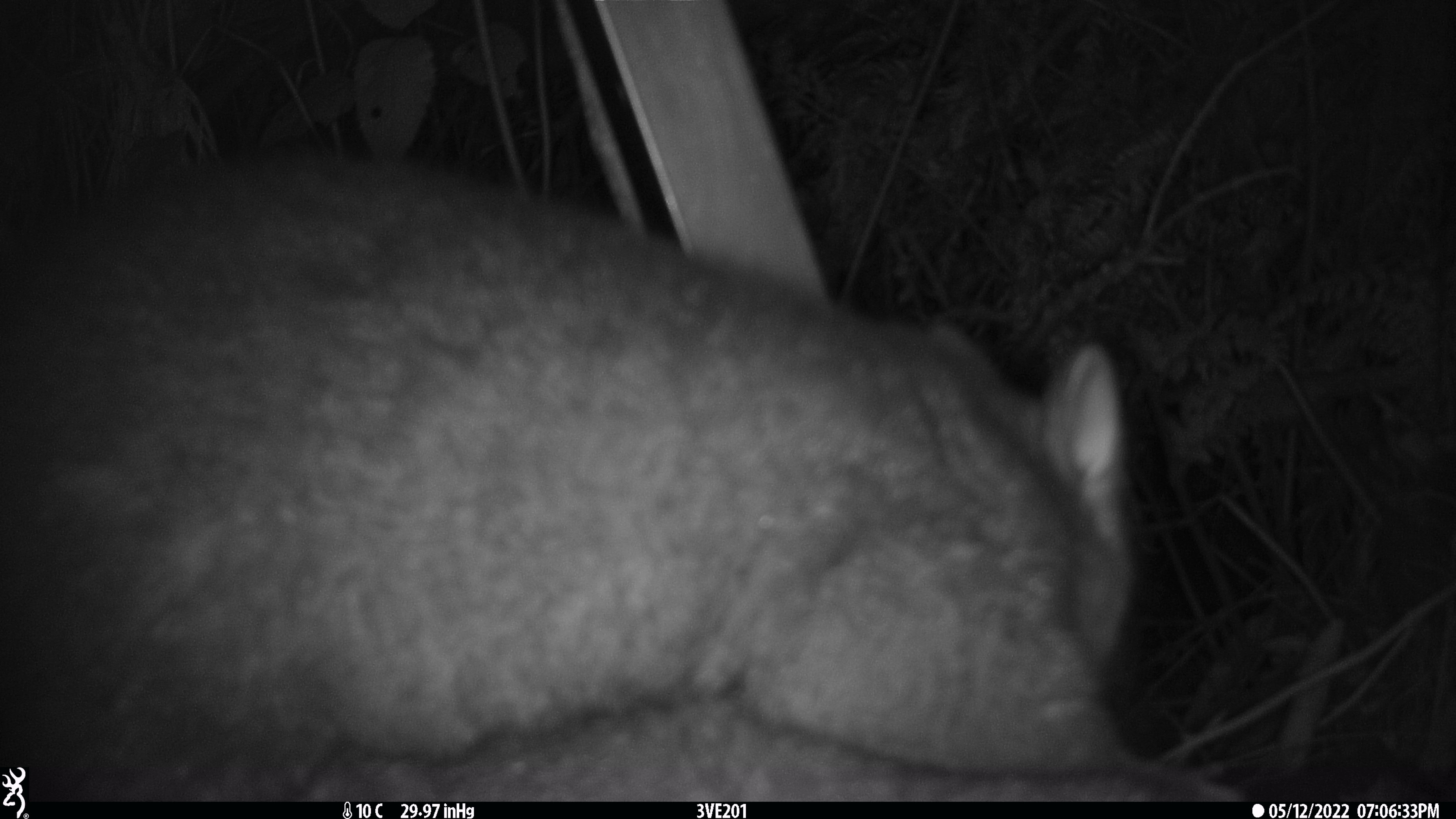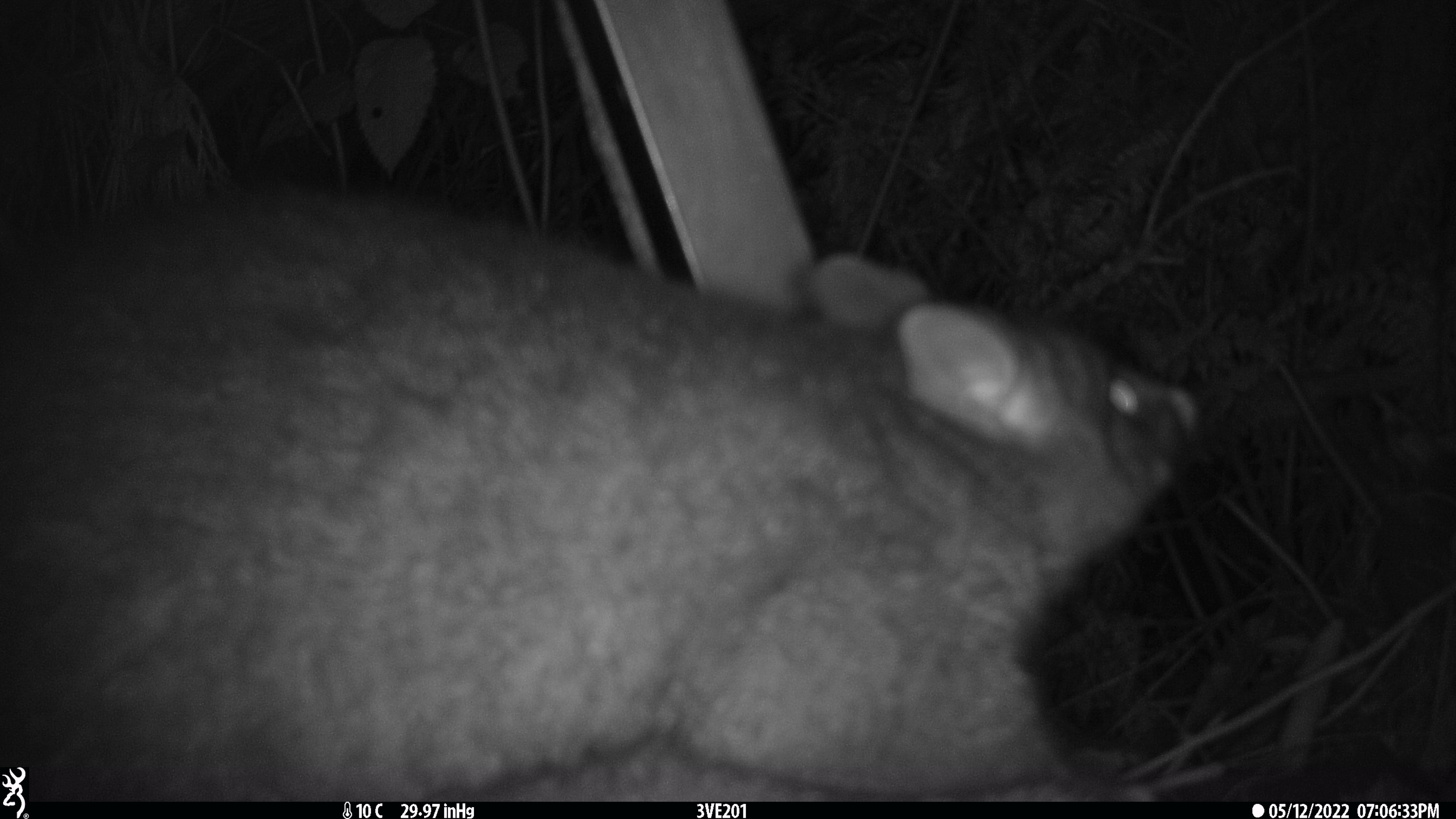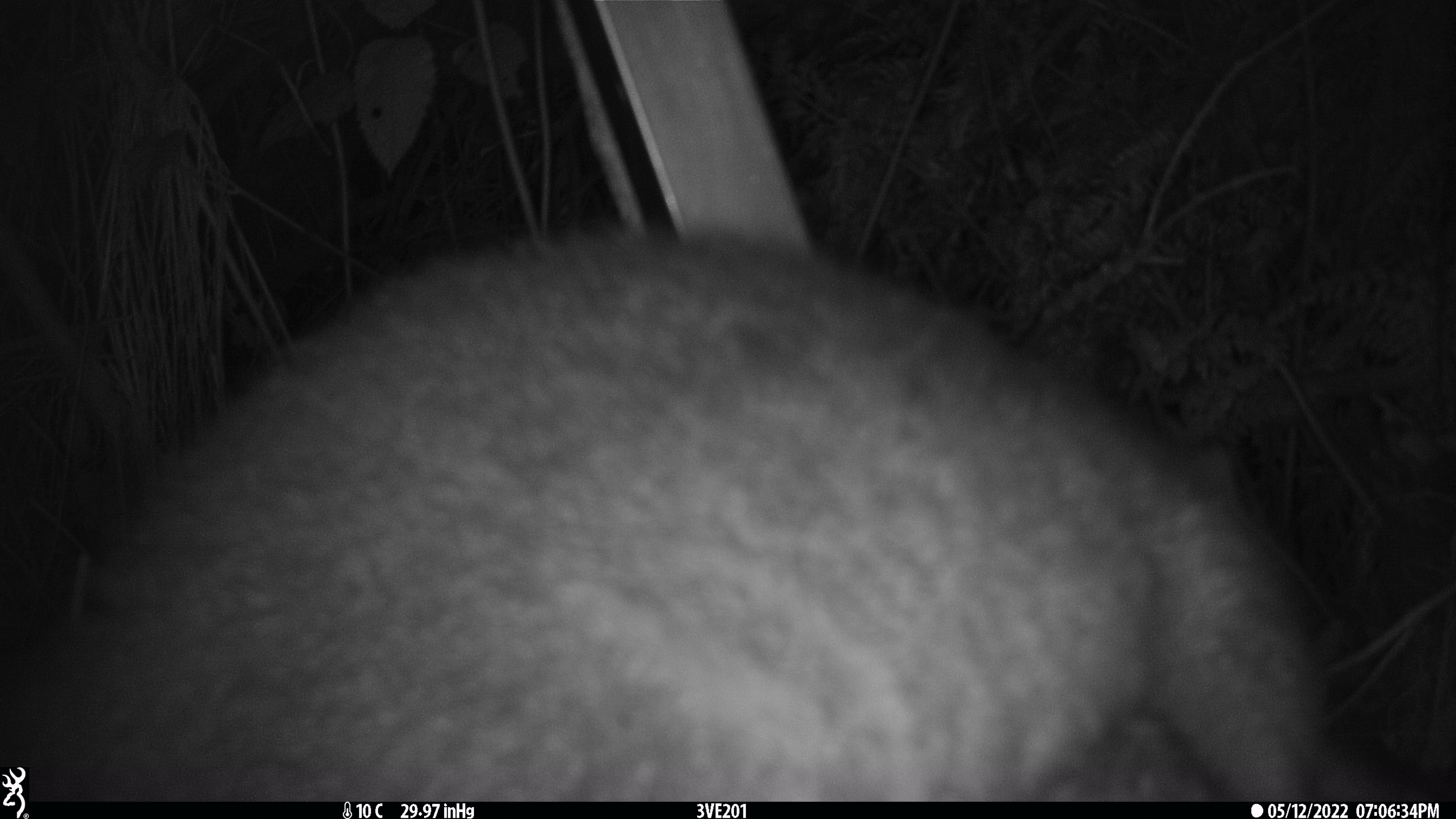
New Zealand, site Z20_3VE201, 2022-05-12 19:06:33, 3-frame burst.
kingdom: Animalia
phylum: Chordata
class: Mammalia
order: Diprotodontia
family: Phalangeridae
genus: Trichosurus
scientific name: Trichosurus vulpecula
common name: common brushtail possum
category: possum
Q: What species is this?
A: Possum (common brushtail possum) (Trichosurus vulpecula).